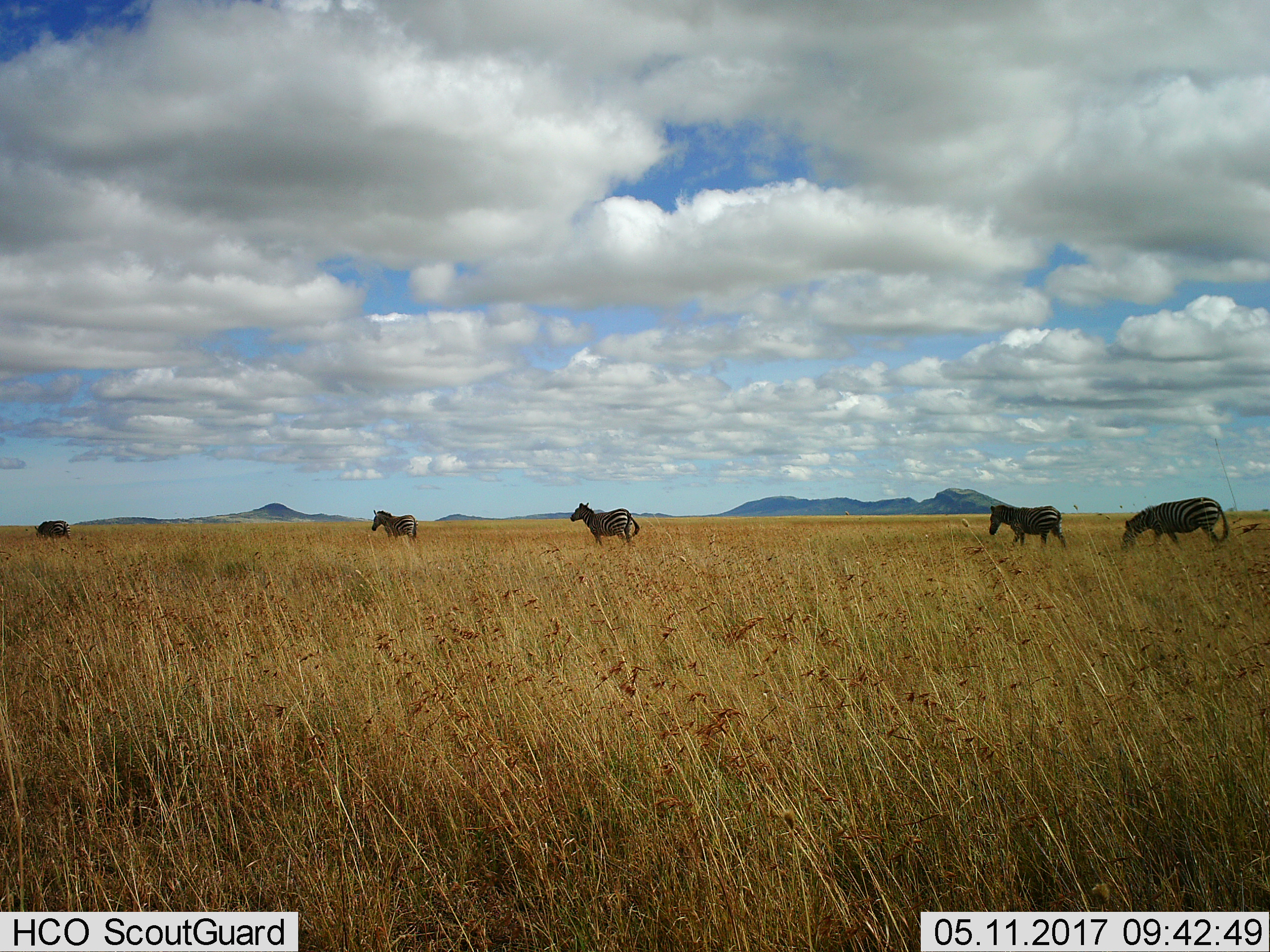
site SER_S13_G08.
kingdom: Animalia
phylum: Chordata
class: Mammalia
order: Perissodactyla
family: Equidae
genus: Equus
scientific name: Equus quagga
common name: plains zebra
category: zebraplains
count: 5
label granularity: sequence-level